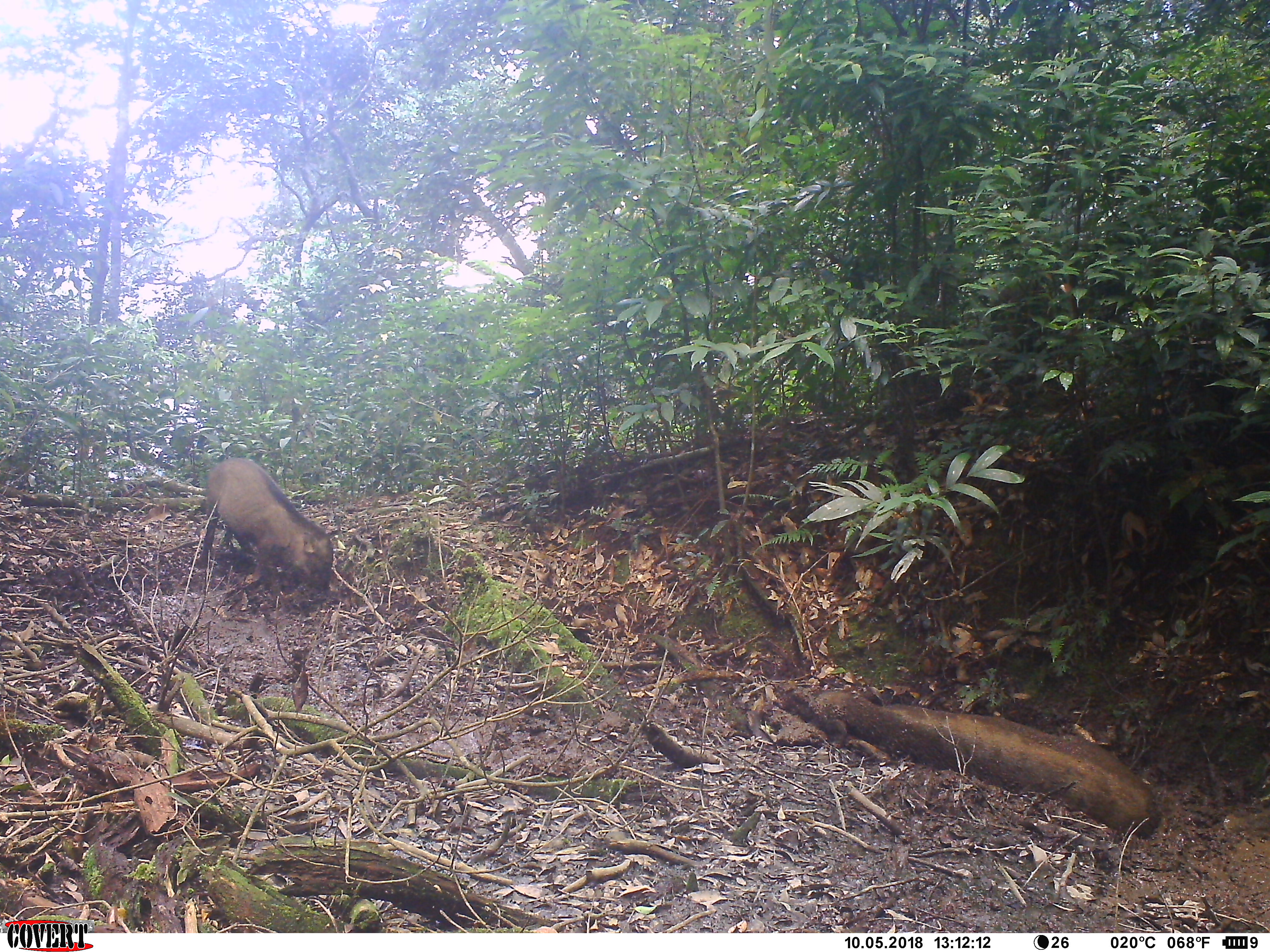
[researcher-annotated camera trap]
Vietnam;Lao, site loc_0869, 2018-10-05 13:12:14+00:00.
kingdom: Animalia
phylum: Chordata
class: Mammalia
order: Artiodactyla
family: Suidae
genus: Sus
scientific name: Sus scrofa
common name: eurasian wild pig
Eurasian wild pig (Sus scrofa). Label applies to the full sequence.